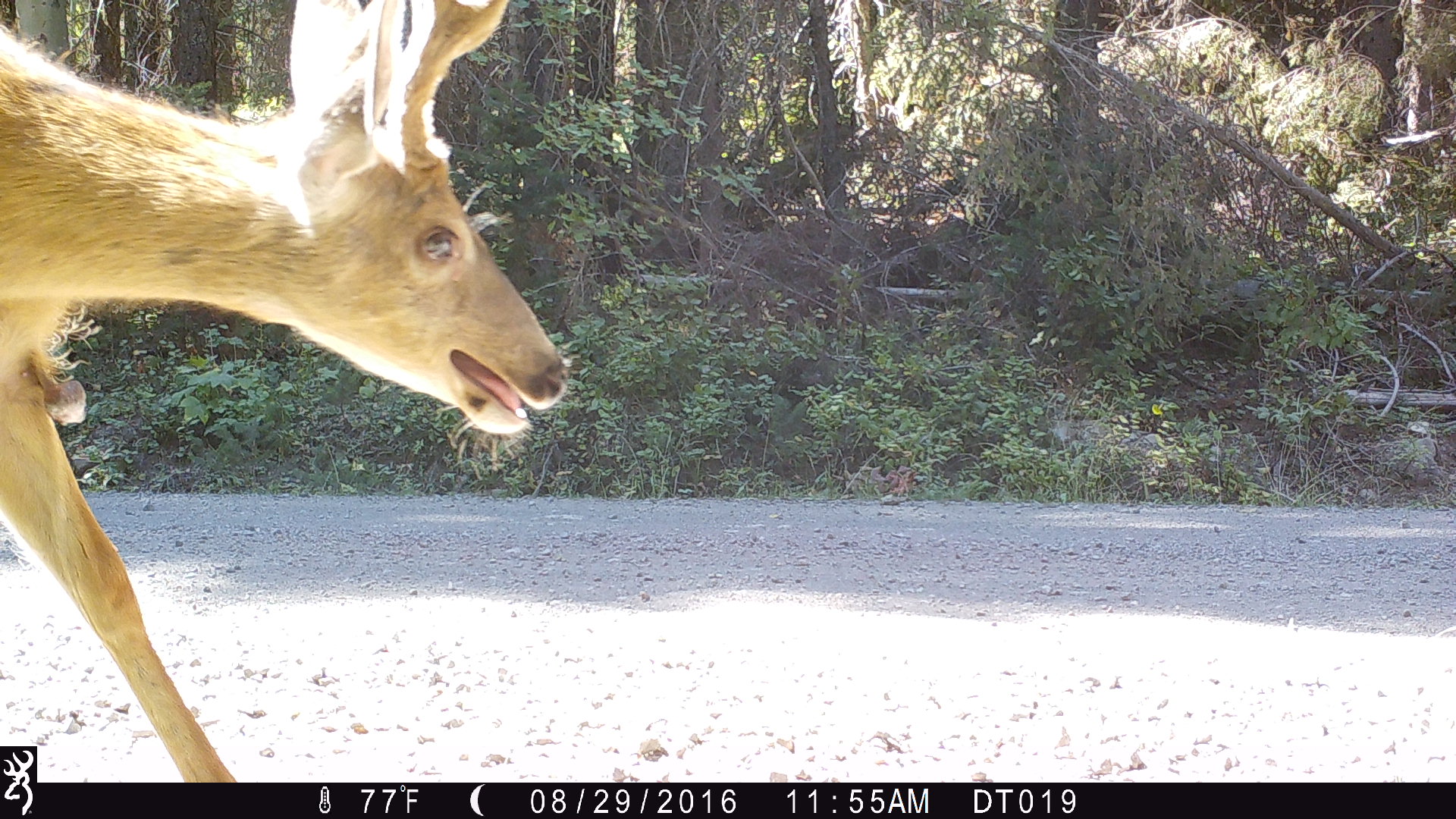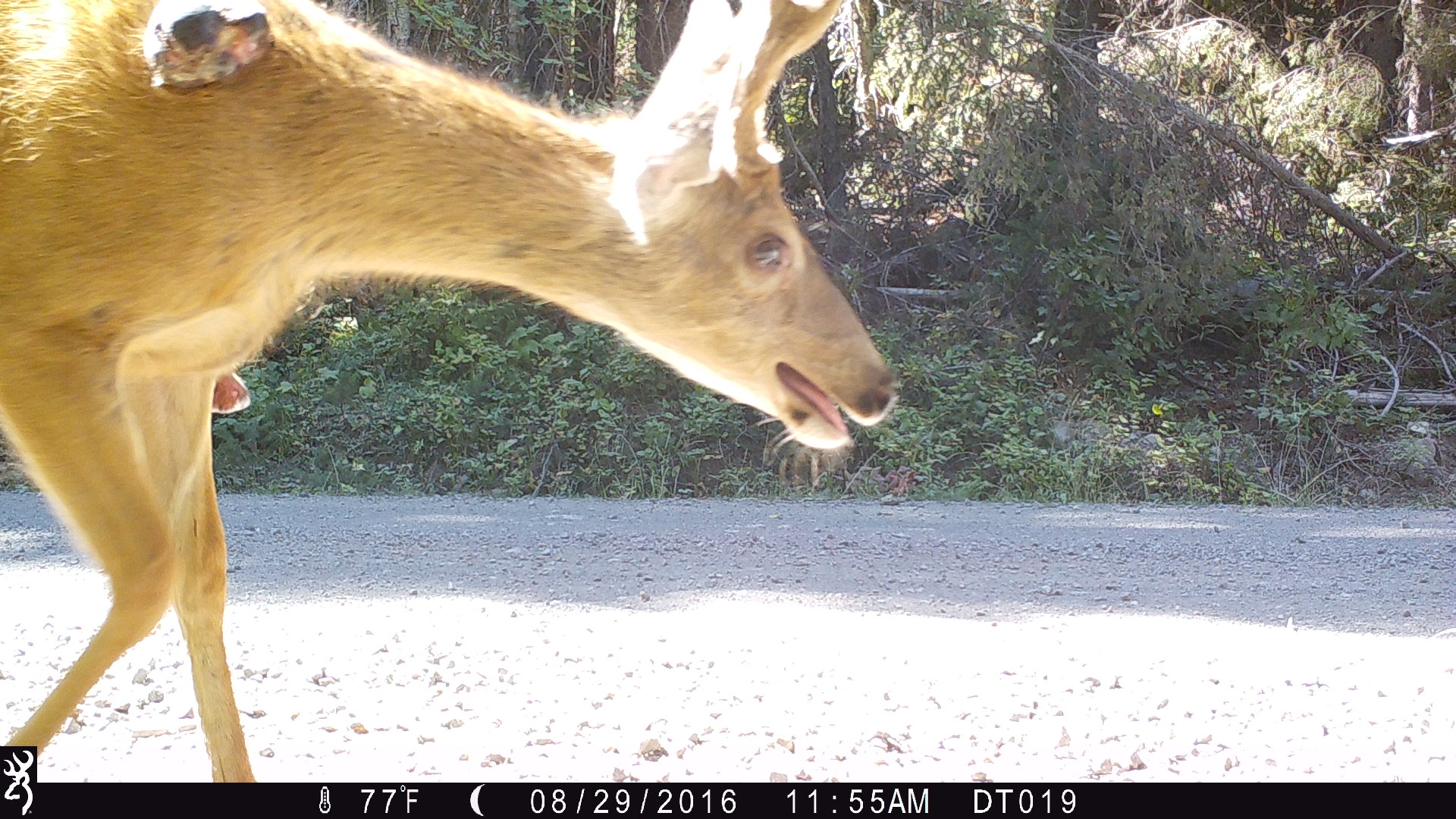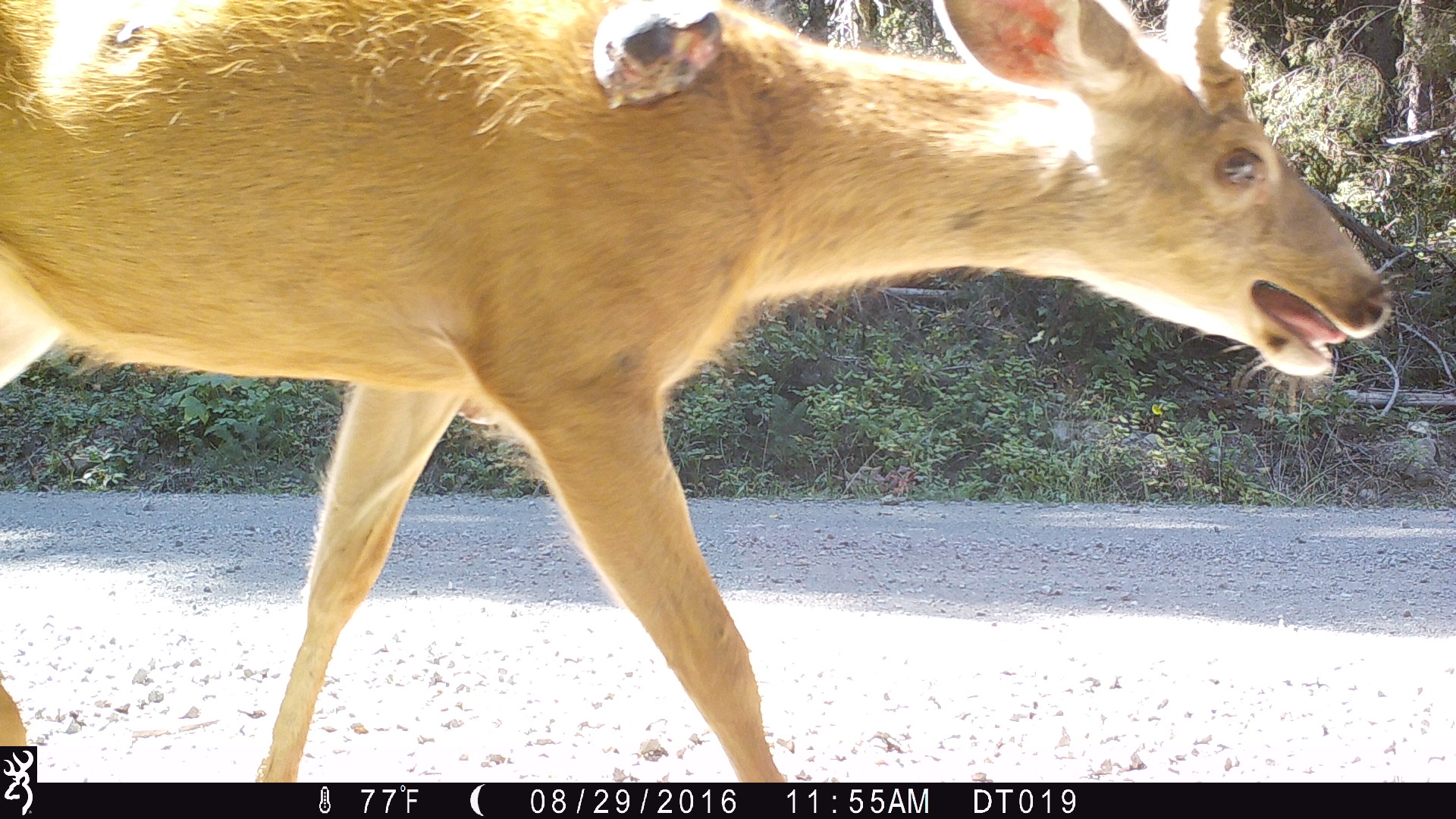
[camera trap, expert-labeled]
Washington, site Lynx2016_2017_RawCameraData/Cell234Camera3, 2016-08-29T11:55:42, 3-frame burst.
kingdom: Animalia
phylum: Chordata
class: Mammalia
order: Artiodactyla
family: Cervidae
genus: Odocoileus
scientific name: Odocoileus hemionus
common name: mule deer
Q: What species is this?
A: Odocoileus hemionus (mule deer).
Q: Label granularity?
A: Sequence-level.